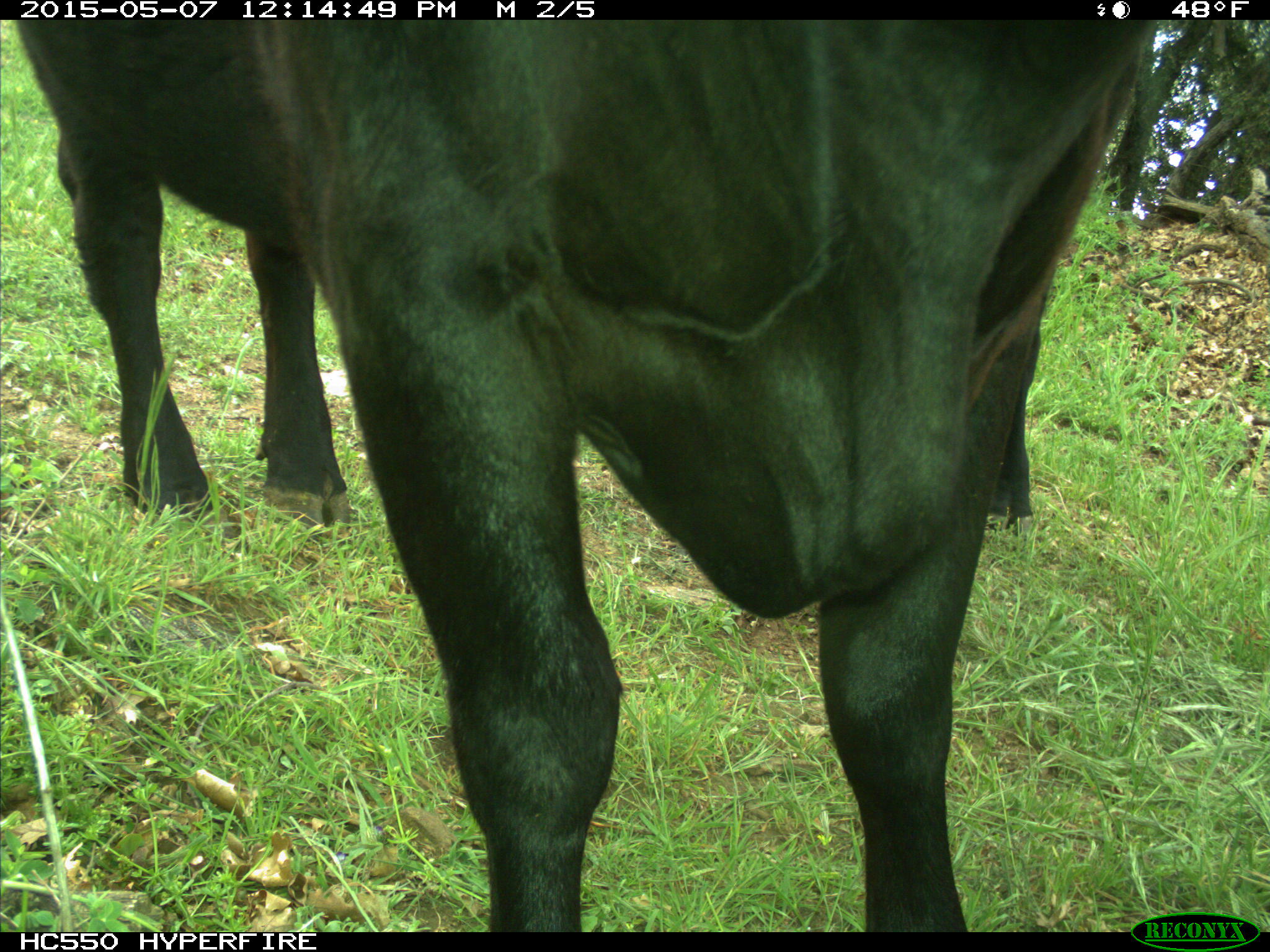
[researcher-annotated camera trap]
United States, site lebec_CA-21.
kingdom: Animalia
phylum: Chordata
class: Mammalia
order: Artiodactyla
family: Bovidae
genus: Bos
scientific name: Bos taurus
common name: domestic cow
Bos taurus (domestic cow).